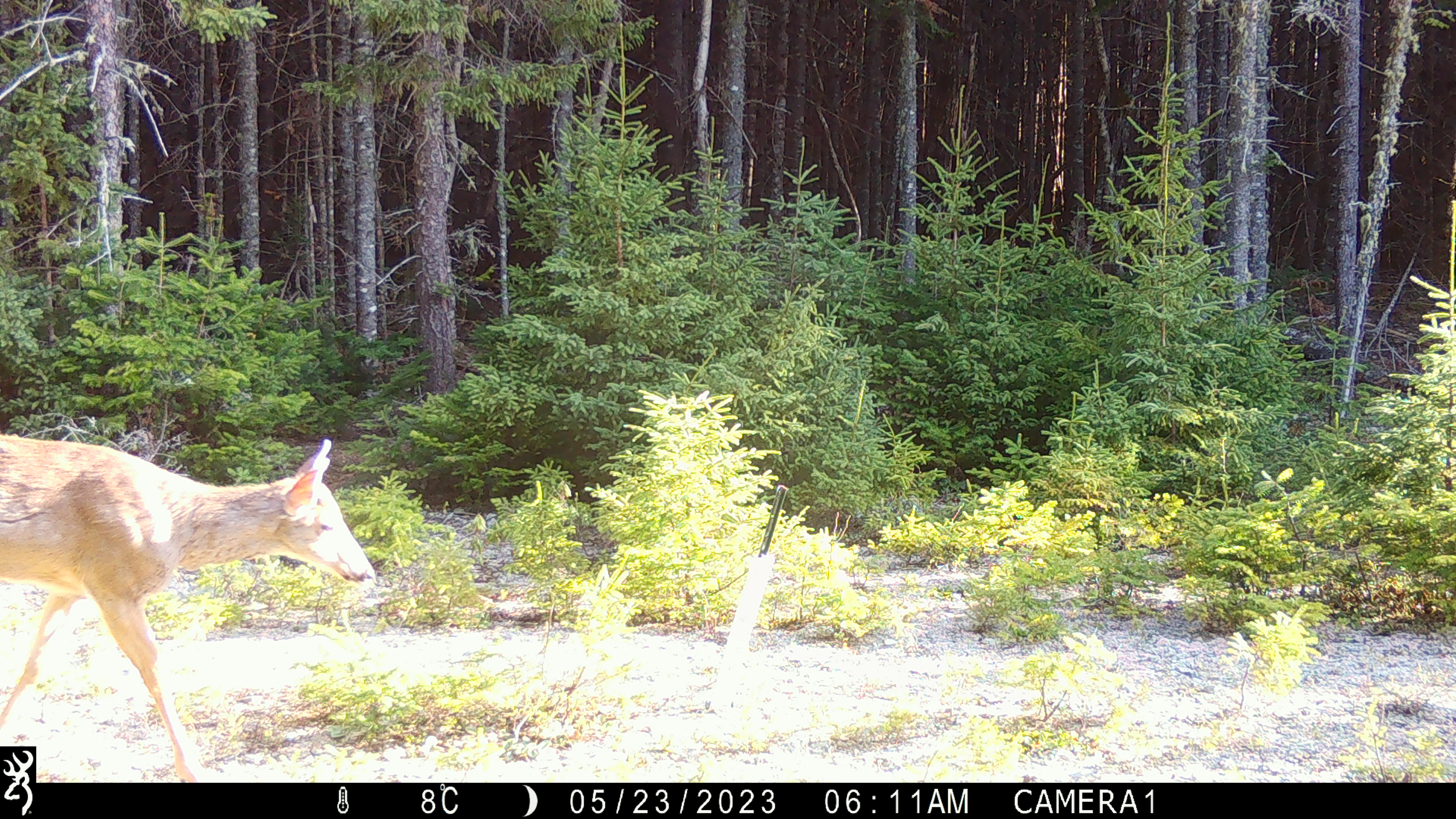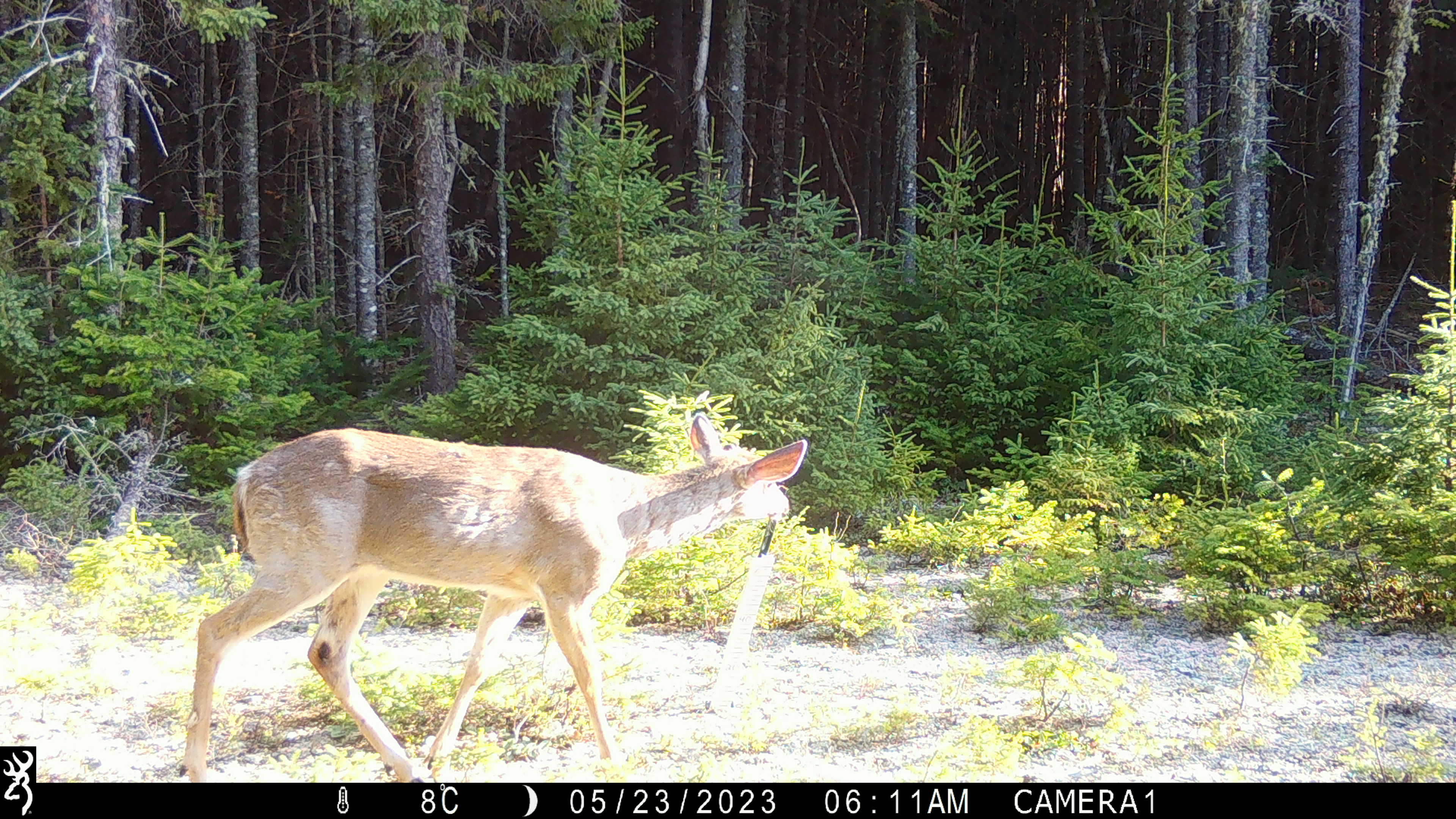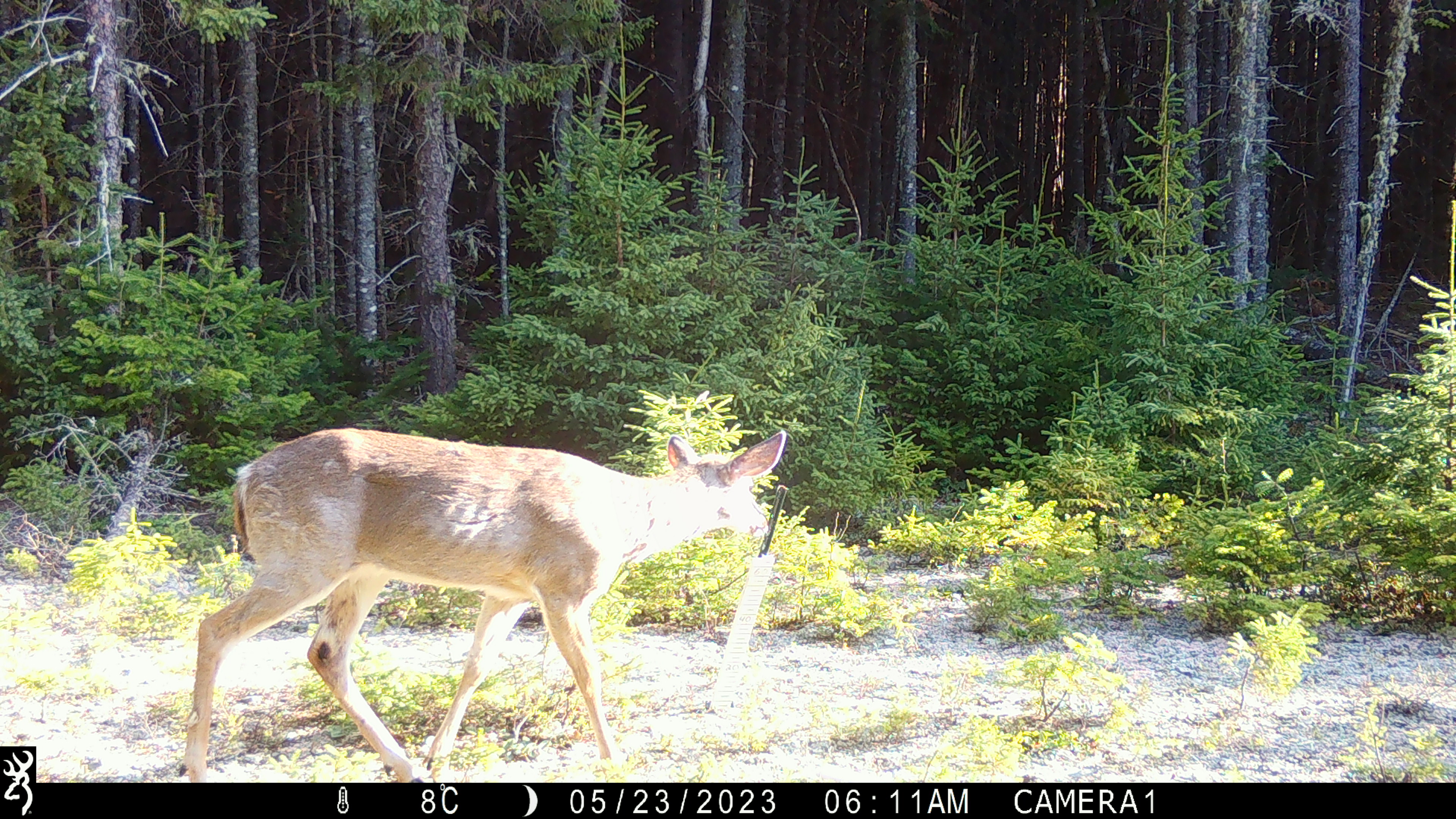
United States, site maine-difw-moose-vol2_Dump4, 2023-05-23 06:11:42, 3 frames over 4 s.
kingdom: Animalia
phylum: Chordata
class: Mammalia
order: Artiodactyla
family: Cervidae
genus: Odocoileus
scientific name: Odocoileus virginianus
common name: white-tailed deer